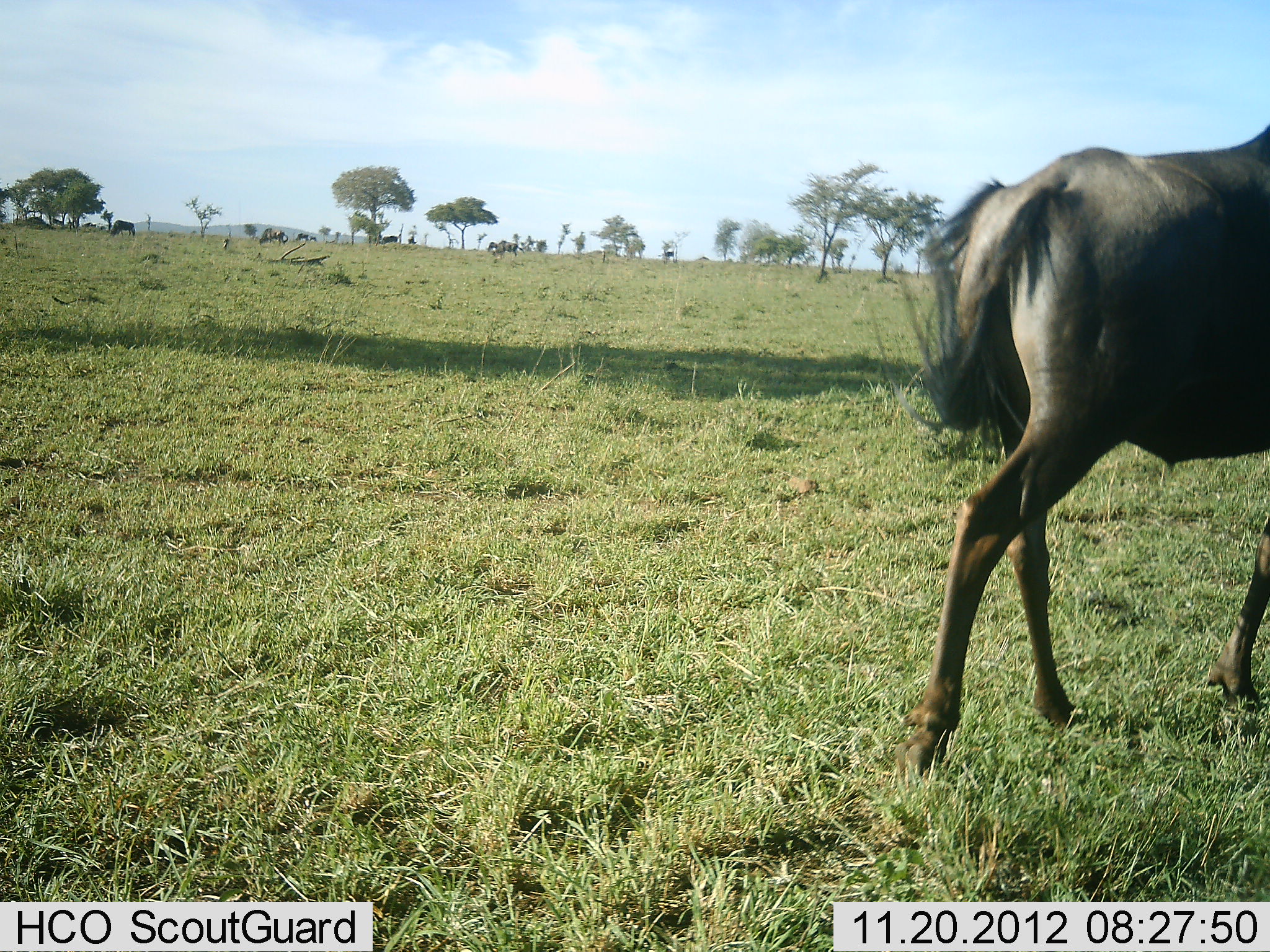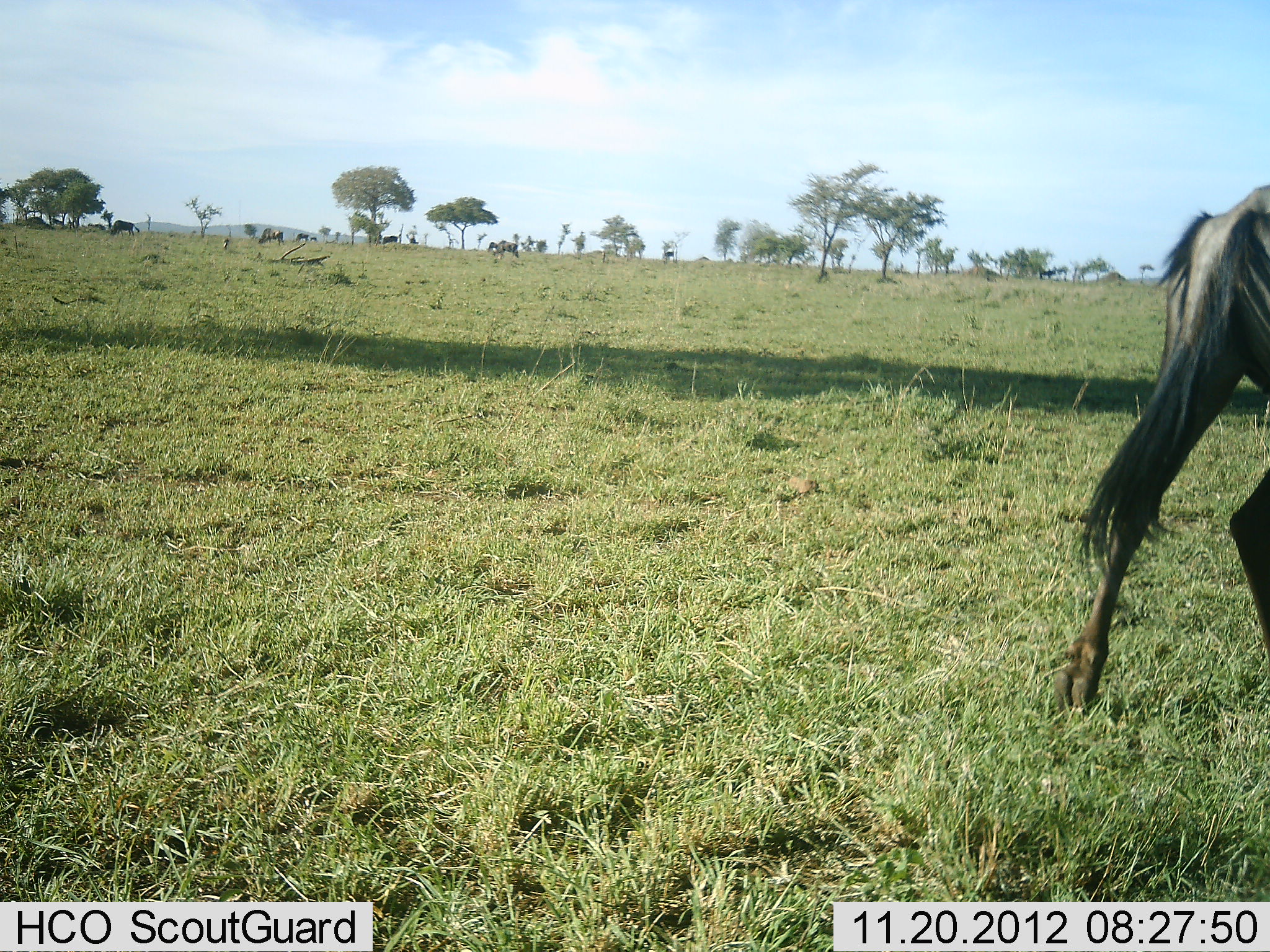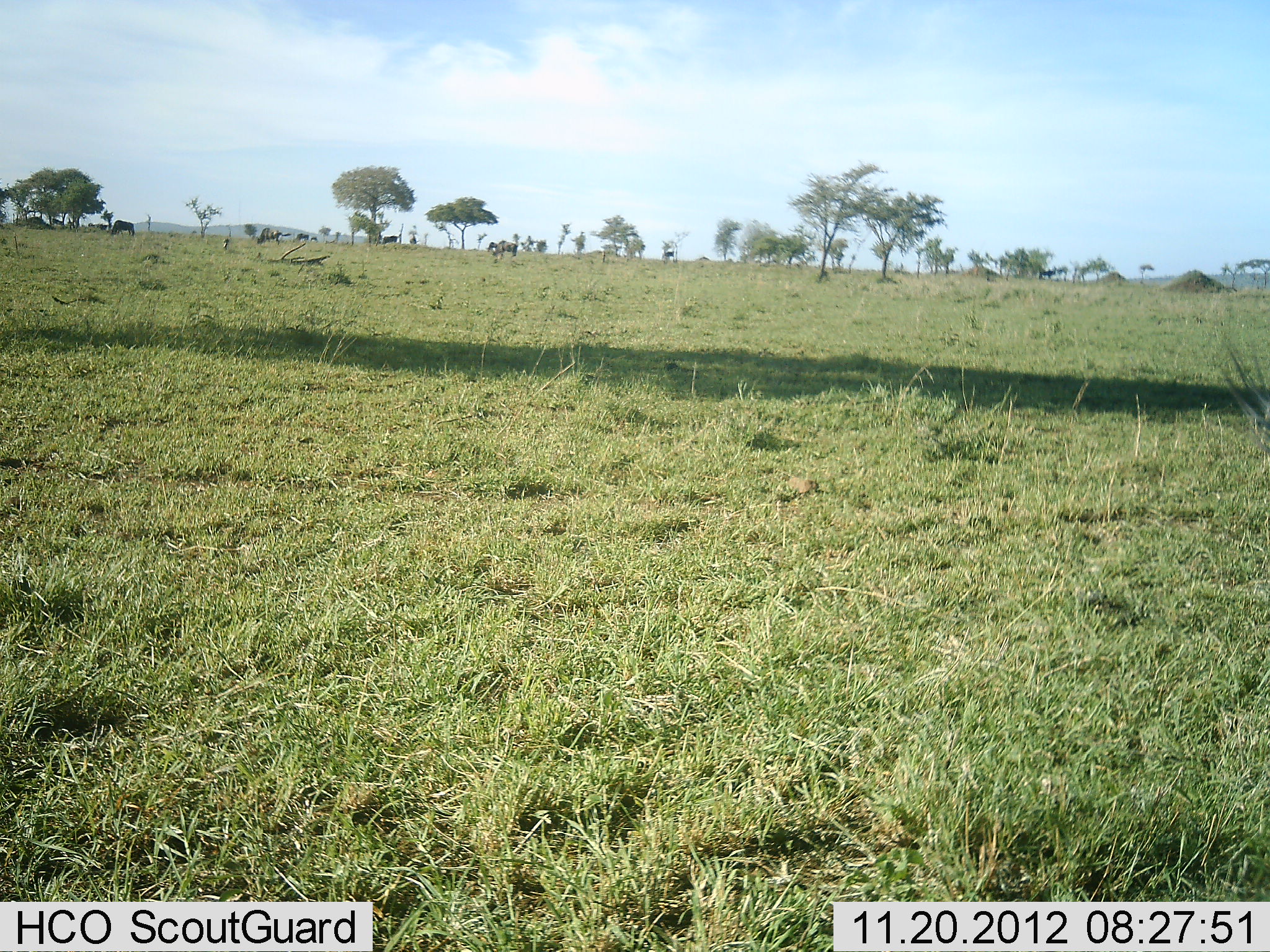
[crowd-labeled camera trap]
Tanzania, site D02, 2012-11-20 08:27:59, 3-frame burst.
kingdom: Animalia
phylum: Chordata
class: Mammalia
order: Artiodactyla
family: Bovidae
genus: Connochaetes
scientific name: Connochaetes taurinus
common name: blue wildebeest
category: wildebeest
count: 1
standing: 11%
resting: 0%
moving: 93%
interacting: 0%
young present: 0%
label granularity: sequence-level